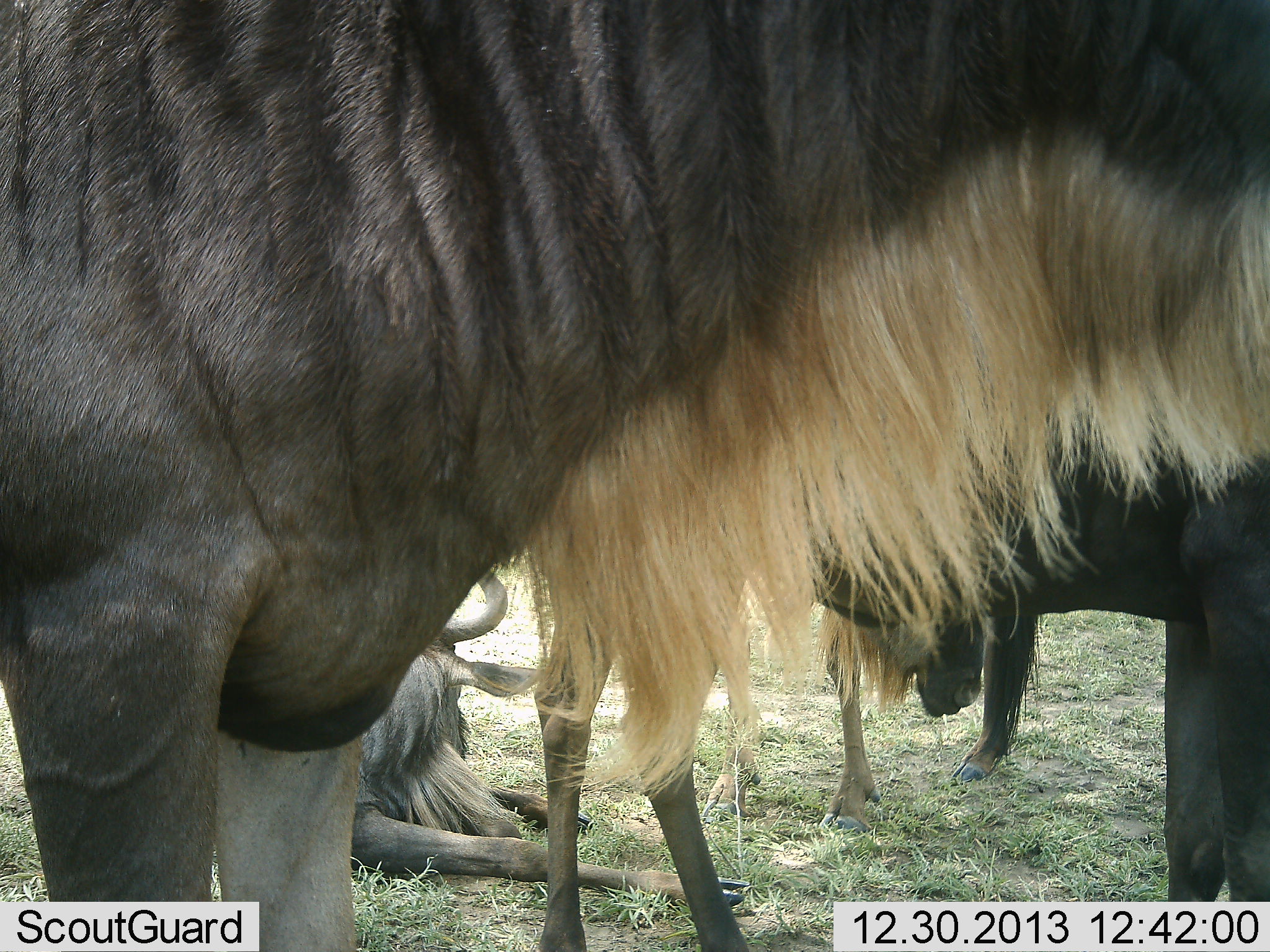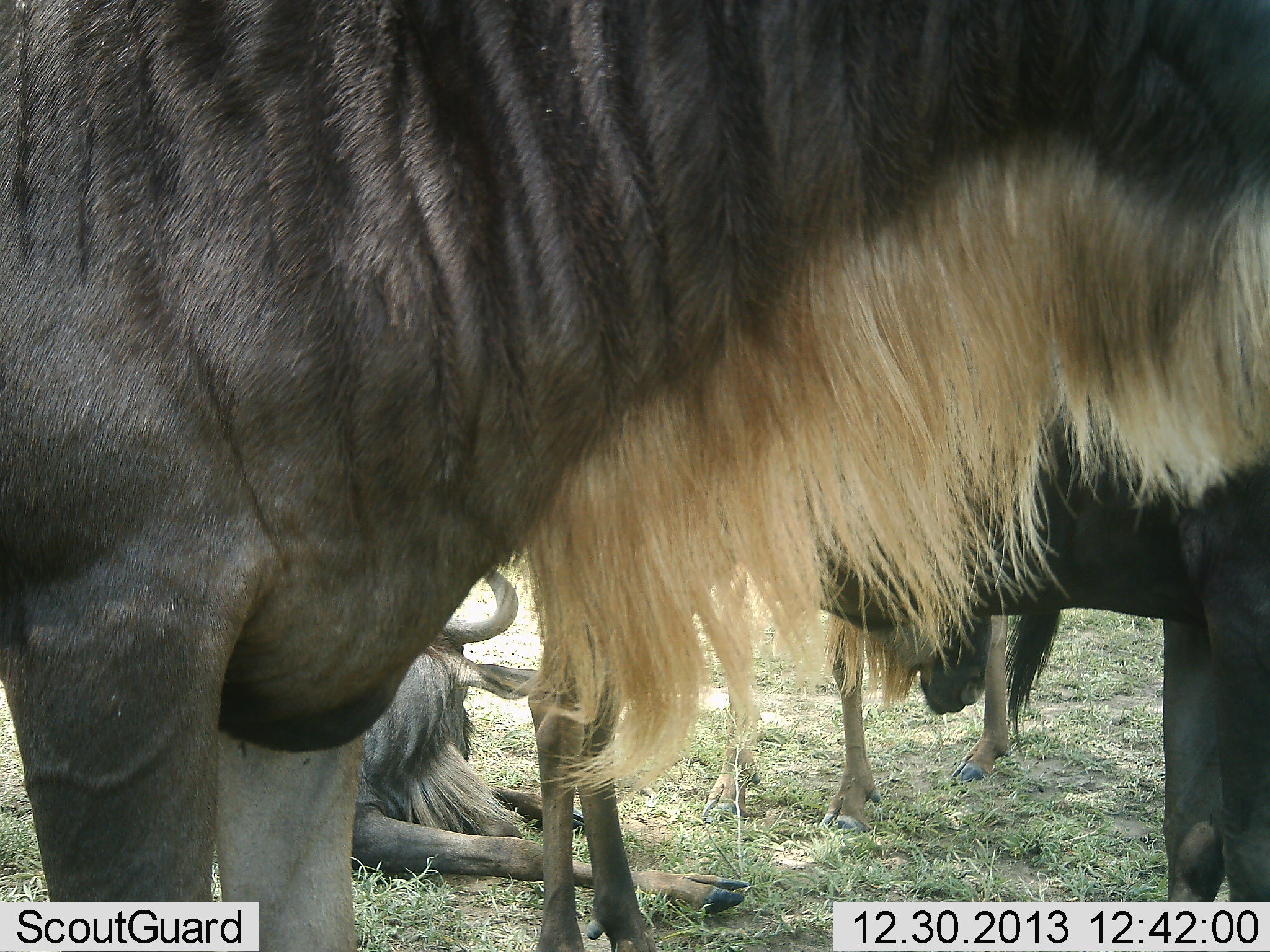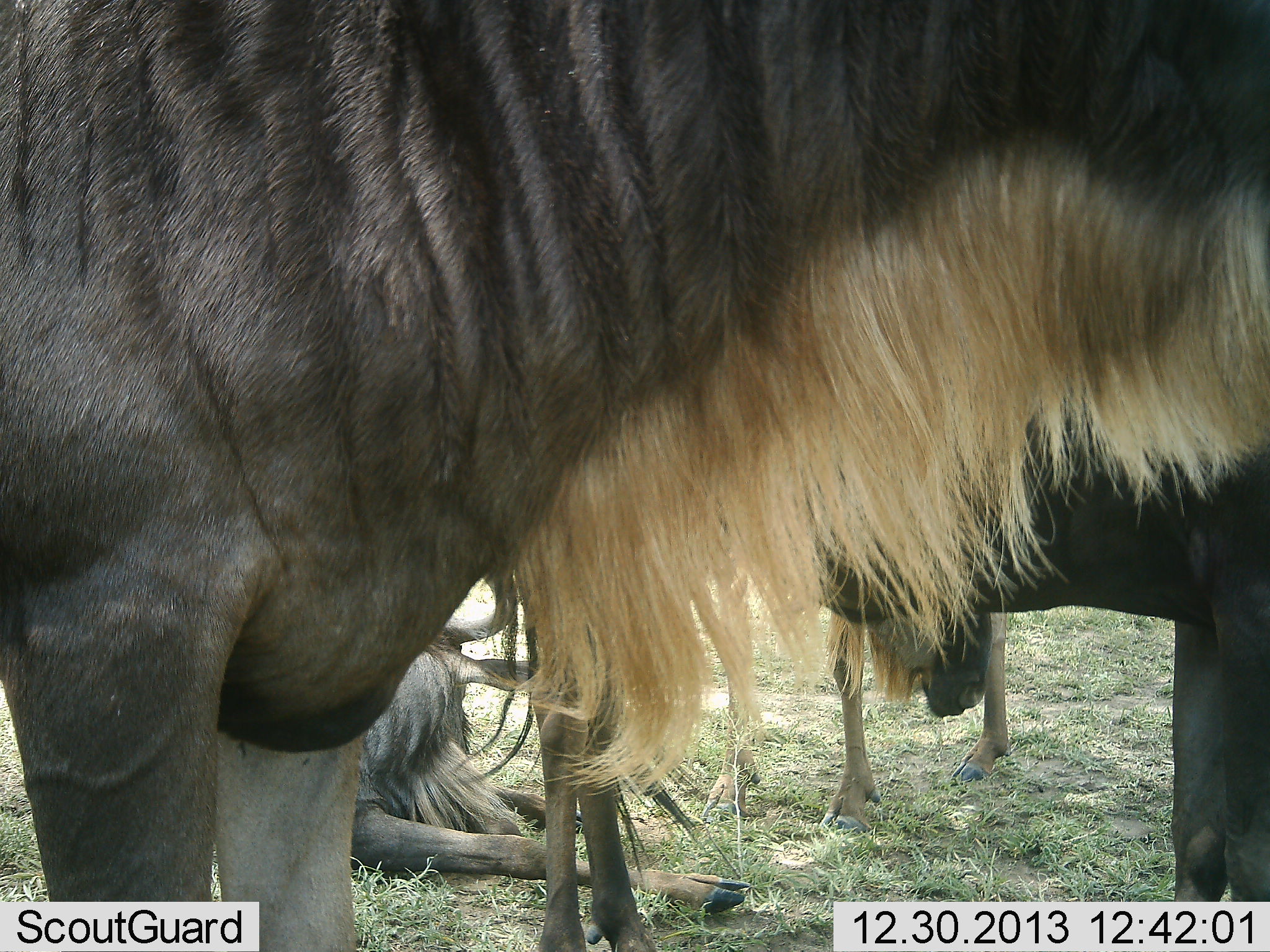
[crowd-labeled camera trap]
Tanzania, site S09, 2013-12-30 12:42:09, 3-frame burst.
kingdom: Animalia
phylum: Chordata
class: Mammalia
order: Artiodactyla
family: Bovidae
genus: Connochaetes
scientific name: Connochaetes taurinus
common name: blue wildebeest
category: wildebeest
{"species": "wildebeest (blue wildebeest) (Connochaetes taurinus)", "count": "4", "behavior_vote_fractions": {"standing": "100%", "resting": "100%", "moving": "0%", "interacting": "0%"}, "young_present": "0%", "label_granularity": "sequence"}